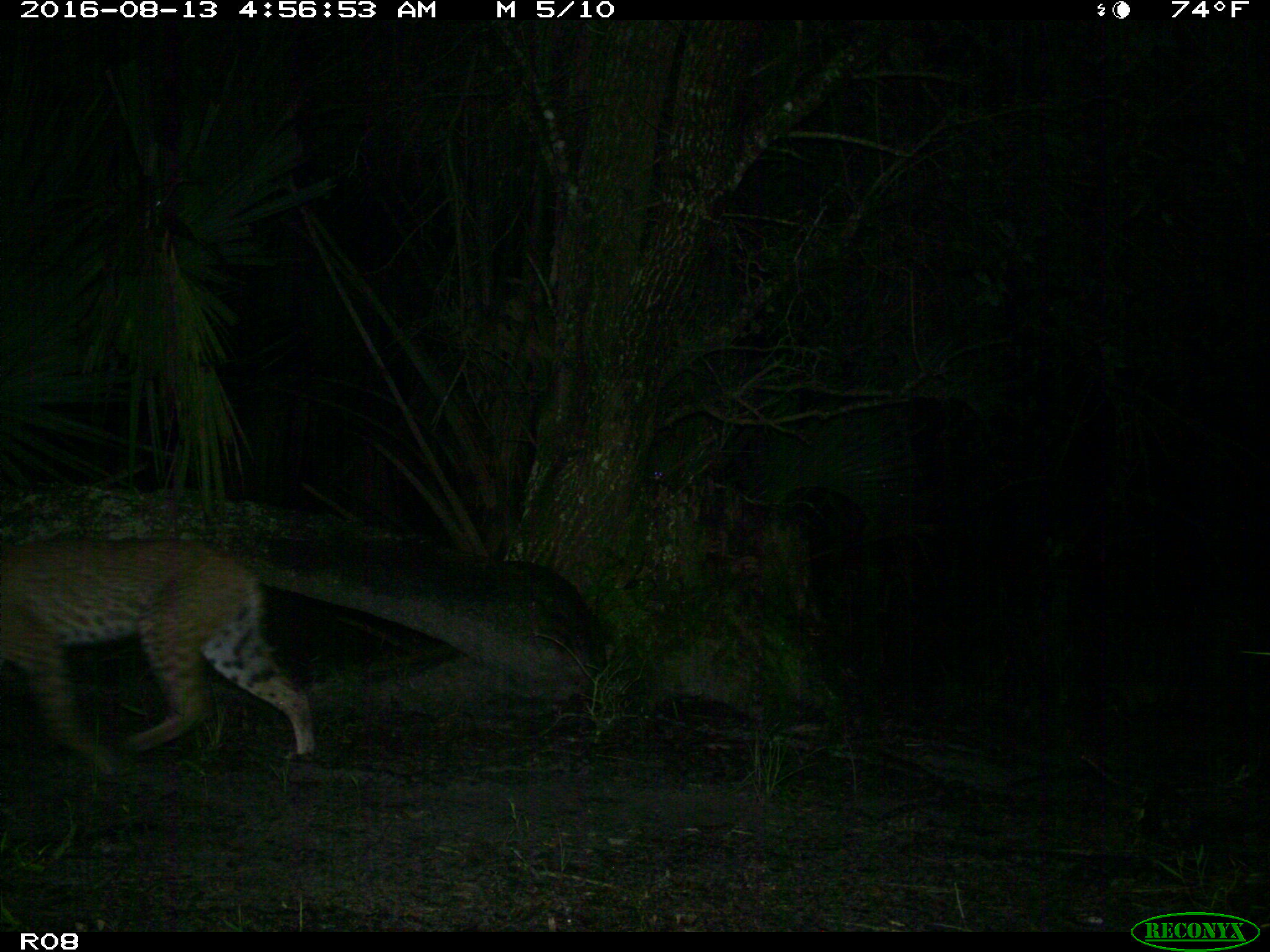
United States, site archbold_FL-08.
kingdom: Animalia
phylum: Chordata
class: Mammalia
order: Carnivora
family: Felidae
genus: Lynx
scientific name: Lynx rufus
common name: bobcat